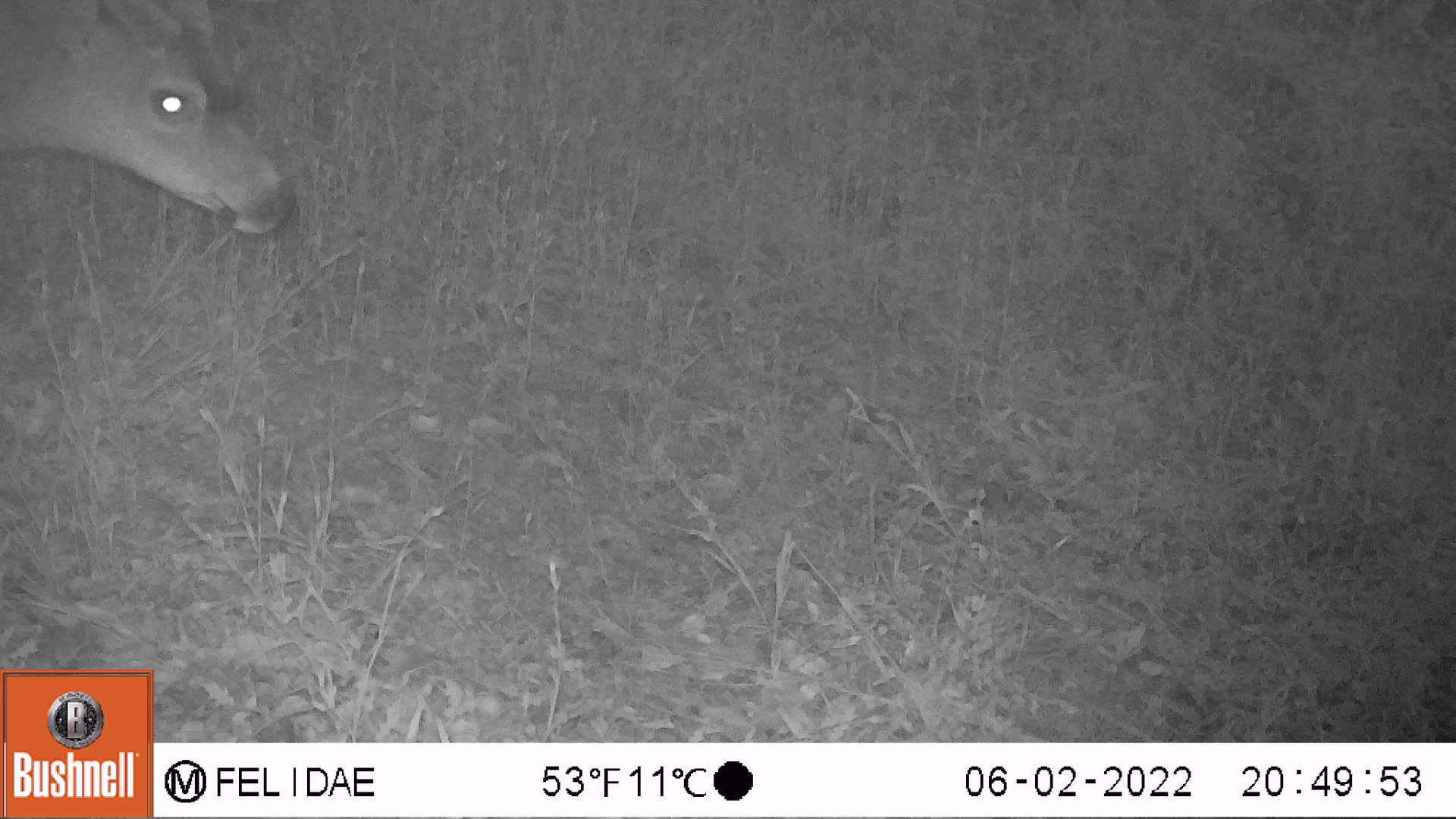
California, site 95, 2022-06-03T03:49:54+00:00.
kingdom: Animalia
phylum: Chordata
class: Mammalia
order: Artiodactyla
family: Cervidae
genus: Odocoileus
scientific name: Odocoileus hemionus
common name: mule deer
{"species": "mule deer (Odocoileus hemionus)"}